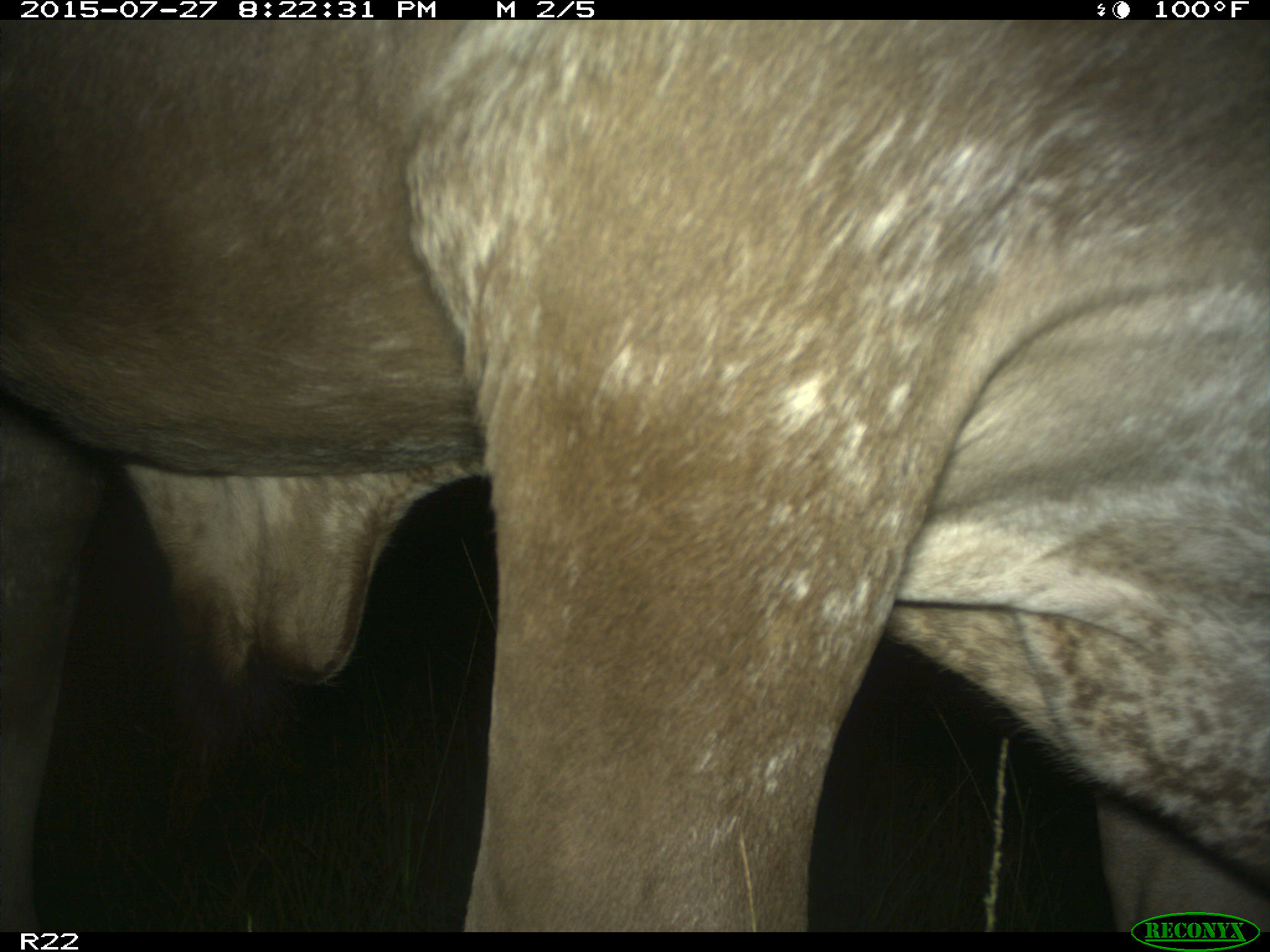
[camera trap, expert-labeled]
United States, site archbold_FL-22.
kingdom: Animalia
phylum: Chordata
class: Mammalia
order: Artiodactyla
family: Bovidae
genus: Bos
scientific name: Bos taurus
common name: domestic cow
Bos taurus (domestic cow).